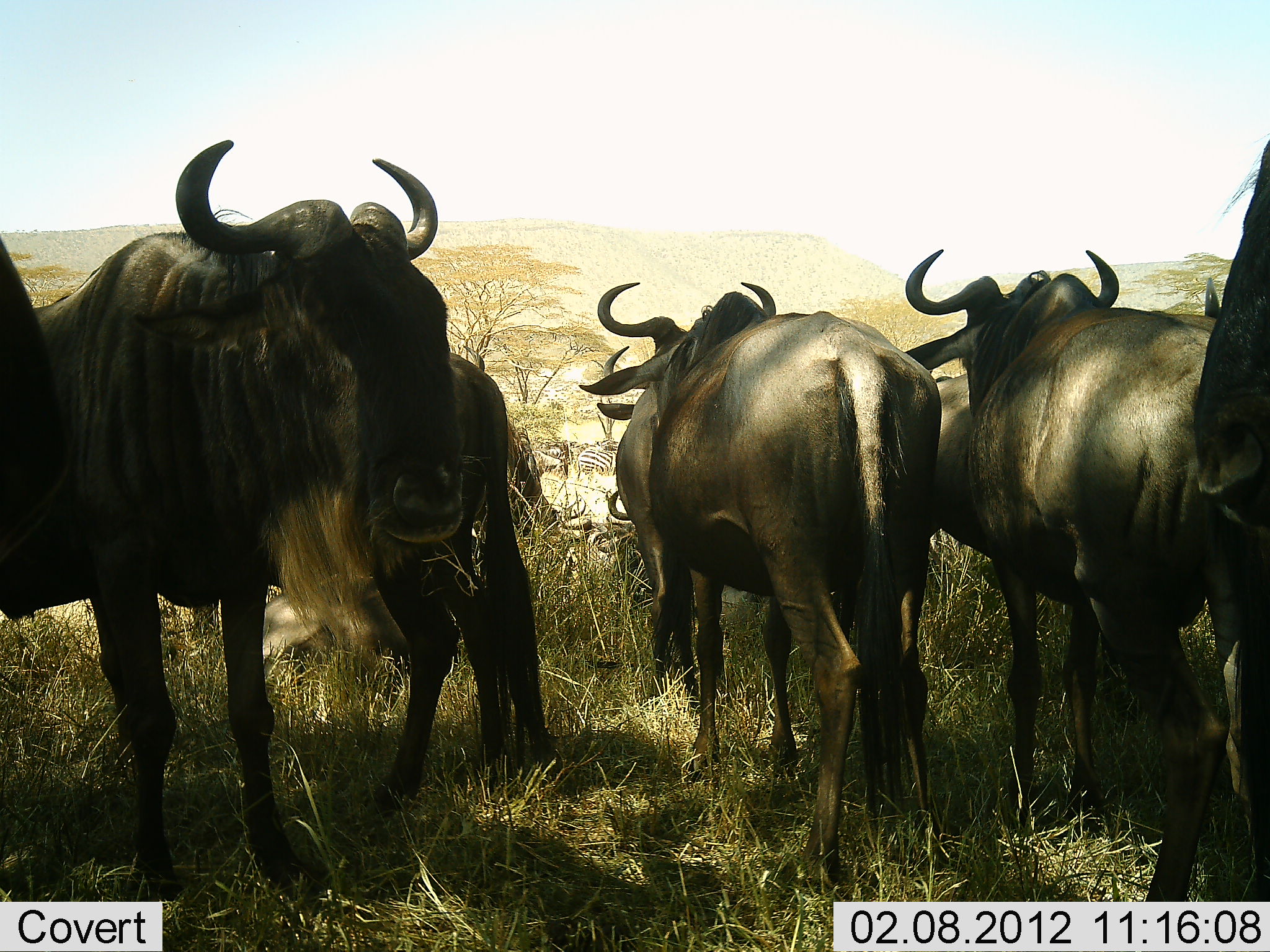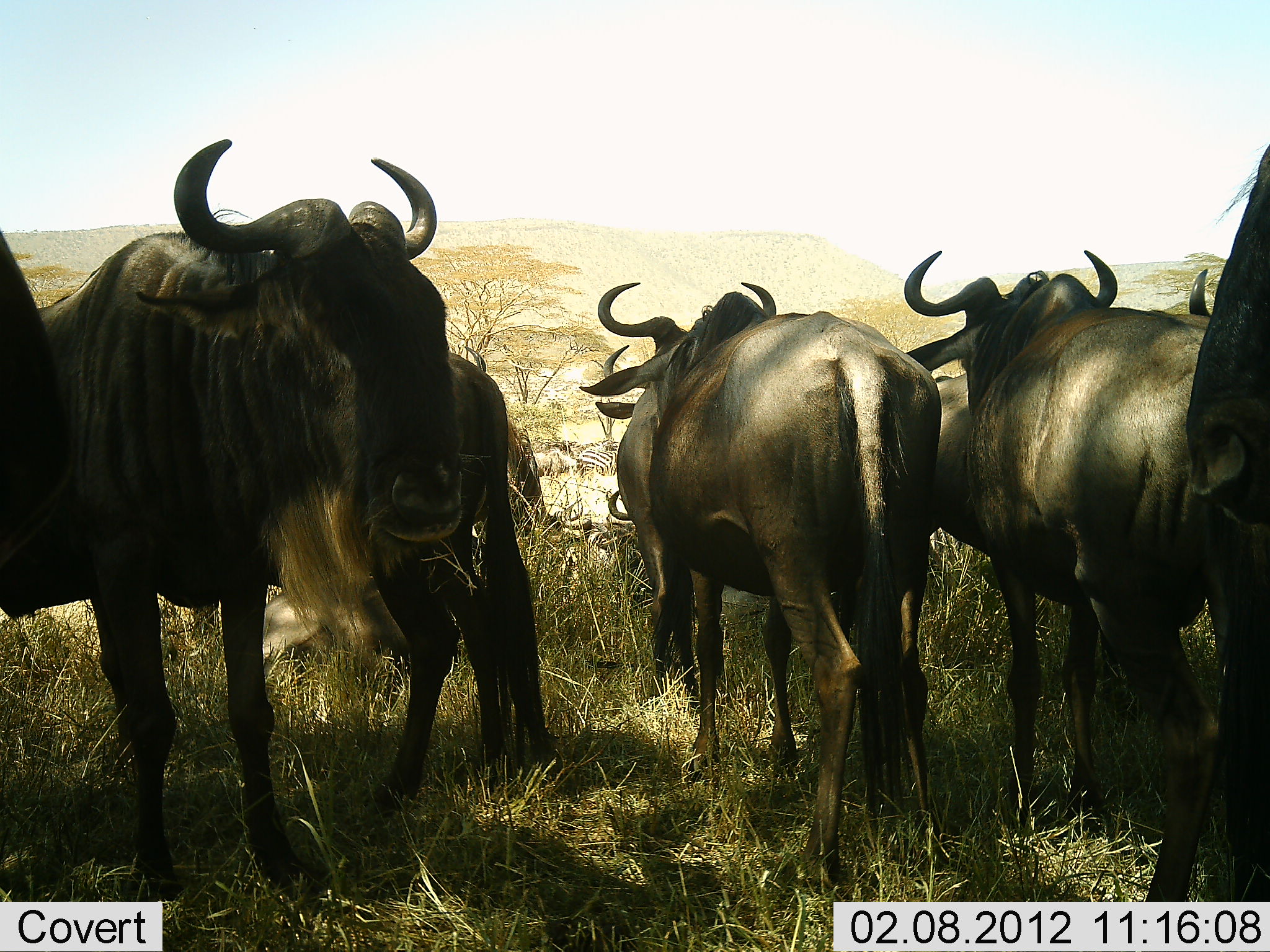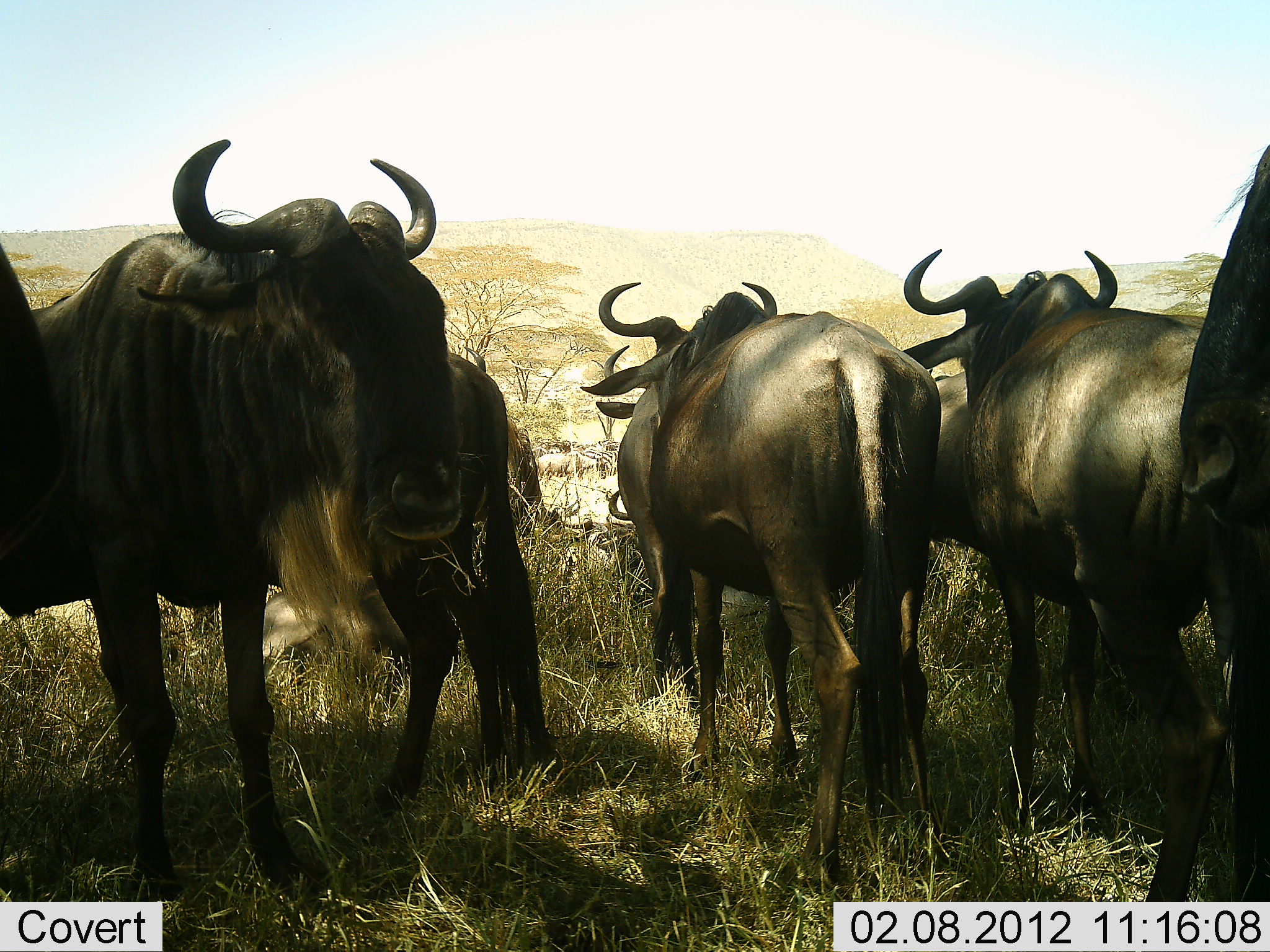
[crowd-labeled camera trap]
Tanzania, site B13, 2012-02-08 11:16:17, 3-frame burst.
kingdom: Animalia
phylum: Chordata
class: Mammalia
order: Artiodactyla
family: Bovidae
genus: Connochaetes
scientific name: Connochaetes taurinus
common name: blue wildebeest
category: wildebeest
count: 7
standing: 84%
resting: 39%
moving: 19%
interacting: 0%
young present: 0%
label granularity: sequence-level